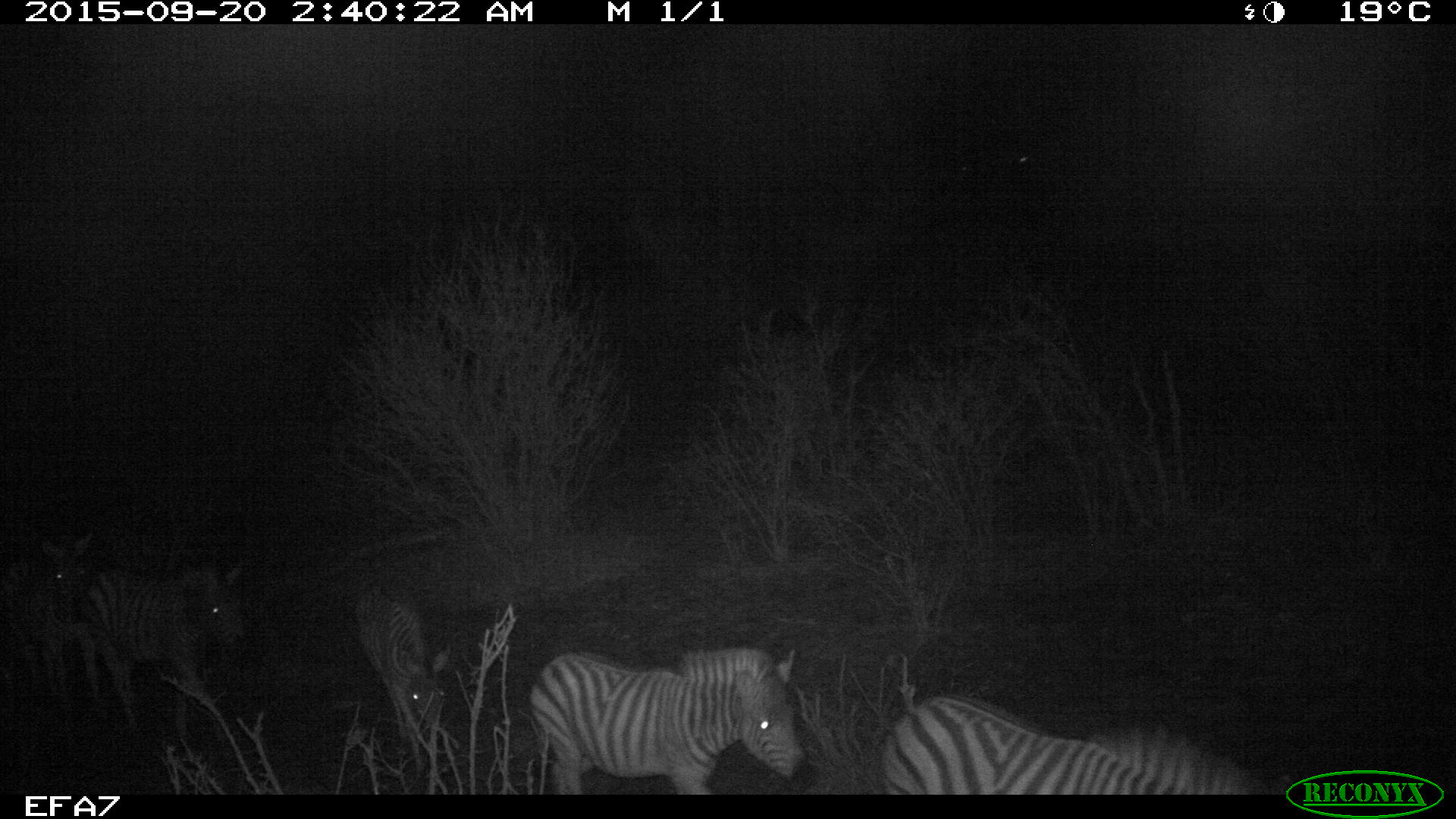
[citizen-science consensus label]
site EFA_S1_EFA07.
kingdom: Animalia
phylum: Chordata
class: Mammalia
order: Perissodactyla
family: Equidae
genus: Equus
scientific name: Equus quagga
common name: plains zebra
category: zebraplains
Zebraplains (plains zebra) (Equus quagga), count 5. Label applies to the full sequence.